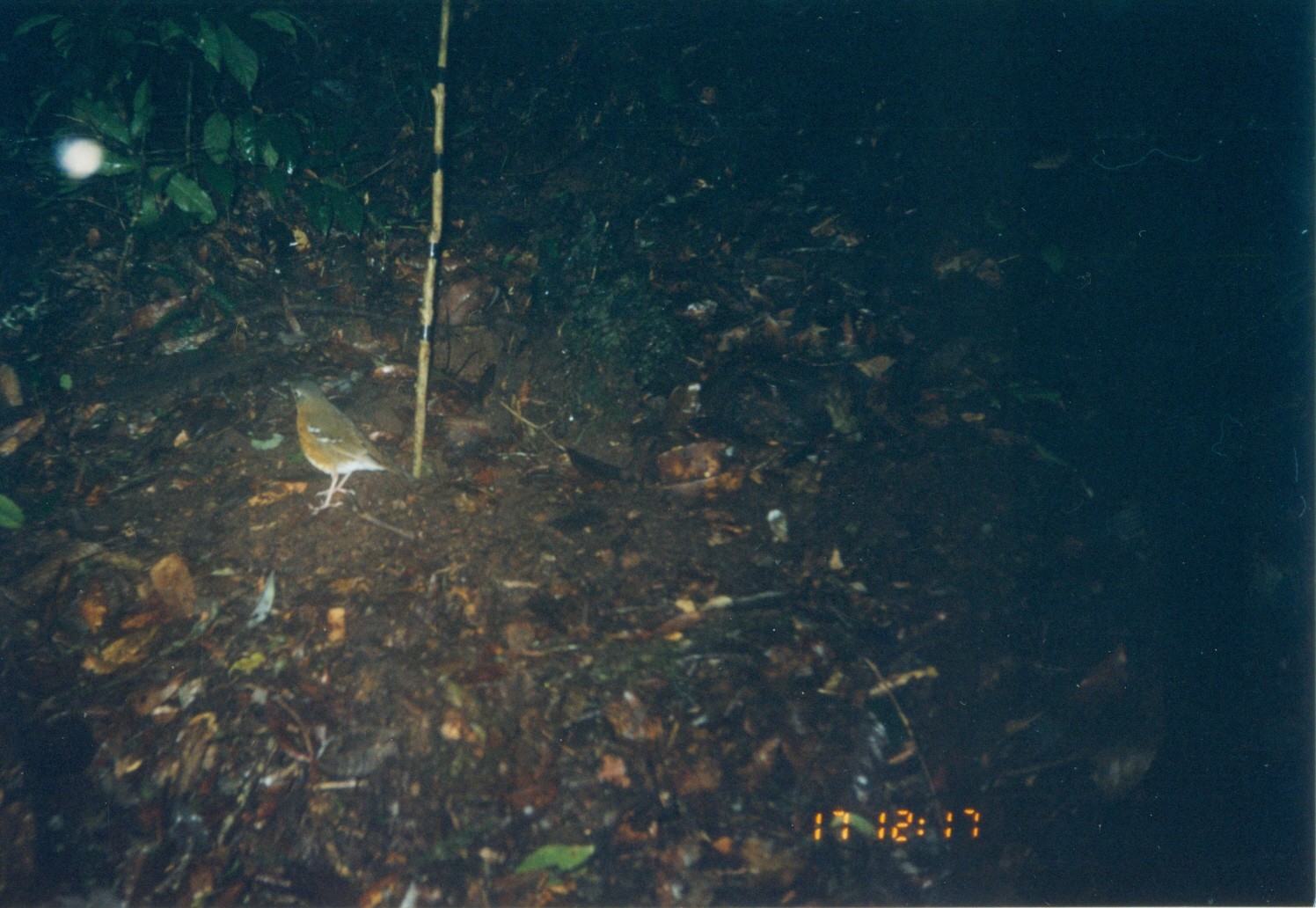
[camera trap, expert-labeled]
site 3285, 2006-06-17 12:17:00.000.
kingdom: Animalia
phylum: Chordata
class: Aves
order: Passeriformes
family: Turdidae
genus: Geokichla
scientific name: Geokichla gurneyi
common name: orange ground-thrush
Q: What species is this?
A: Geokichla gurneyi (orange ground-thrush).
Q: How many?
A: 1.